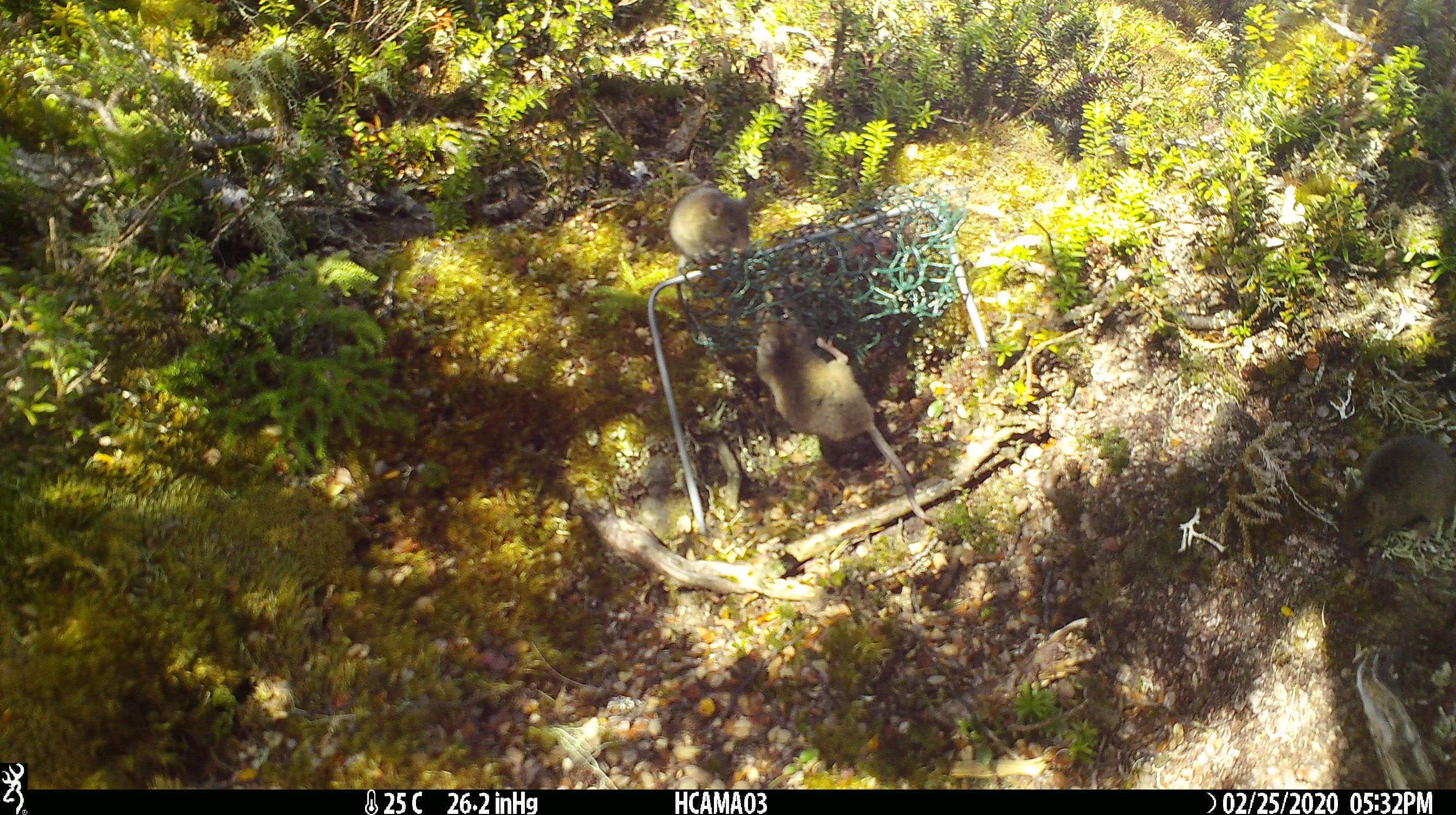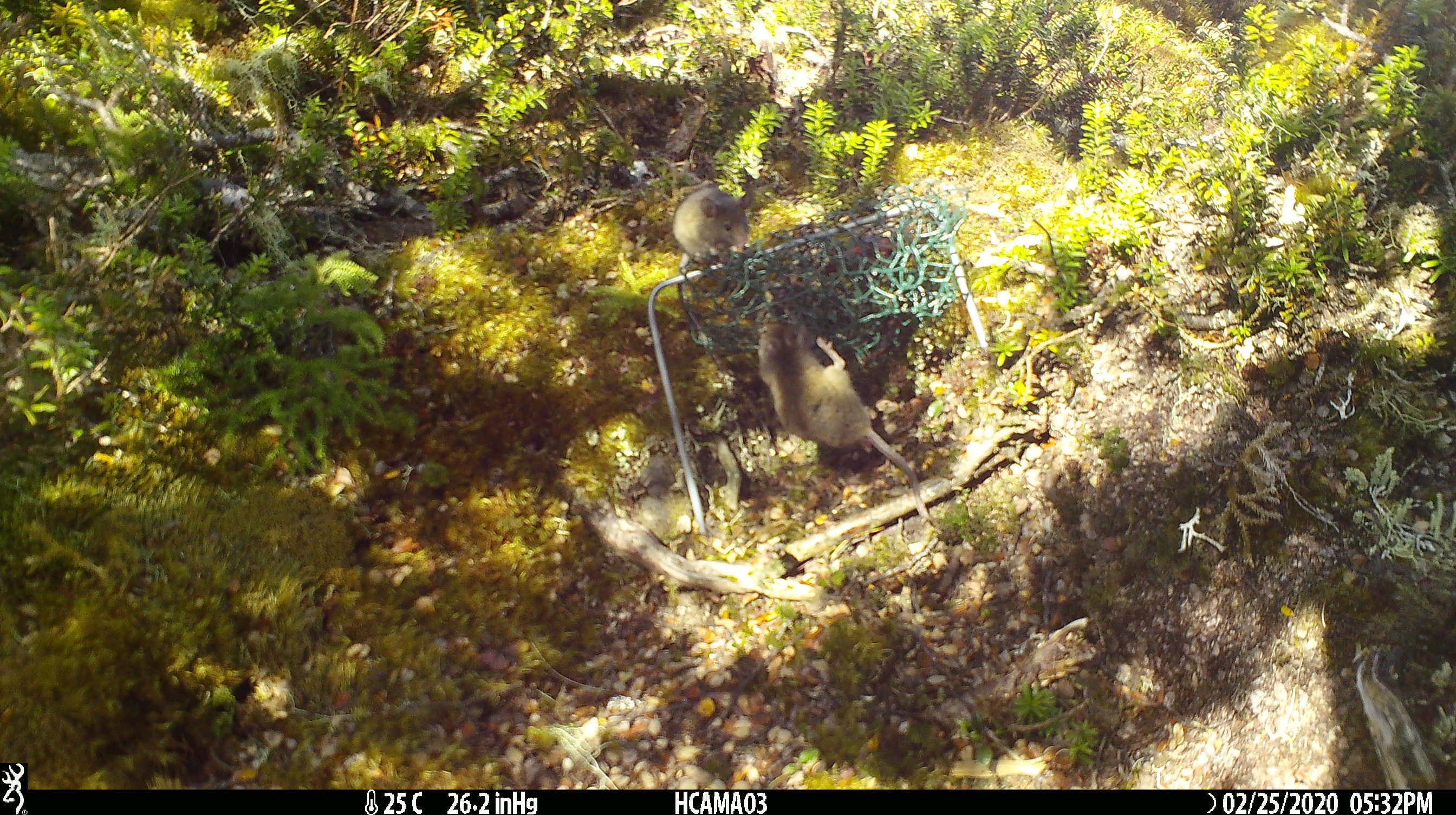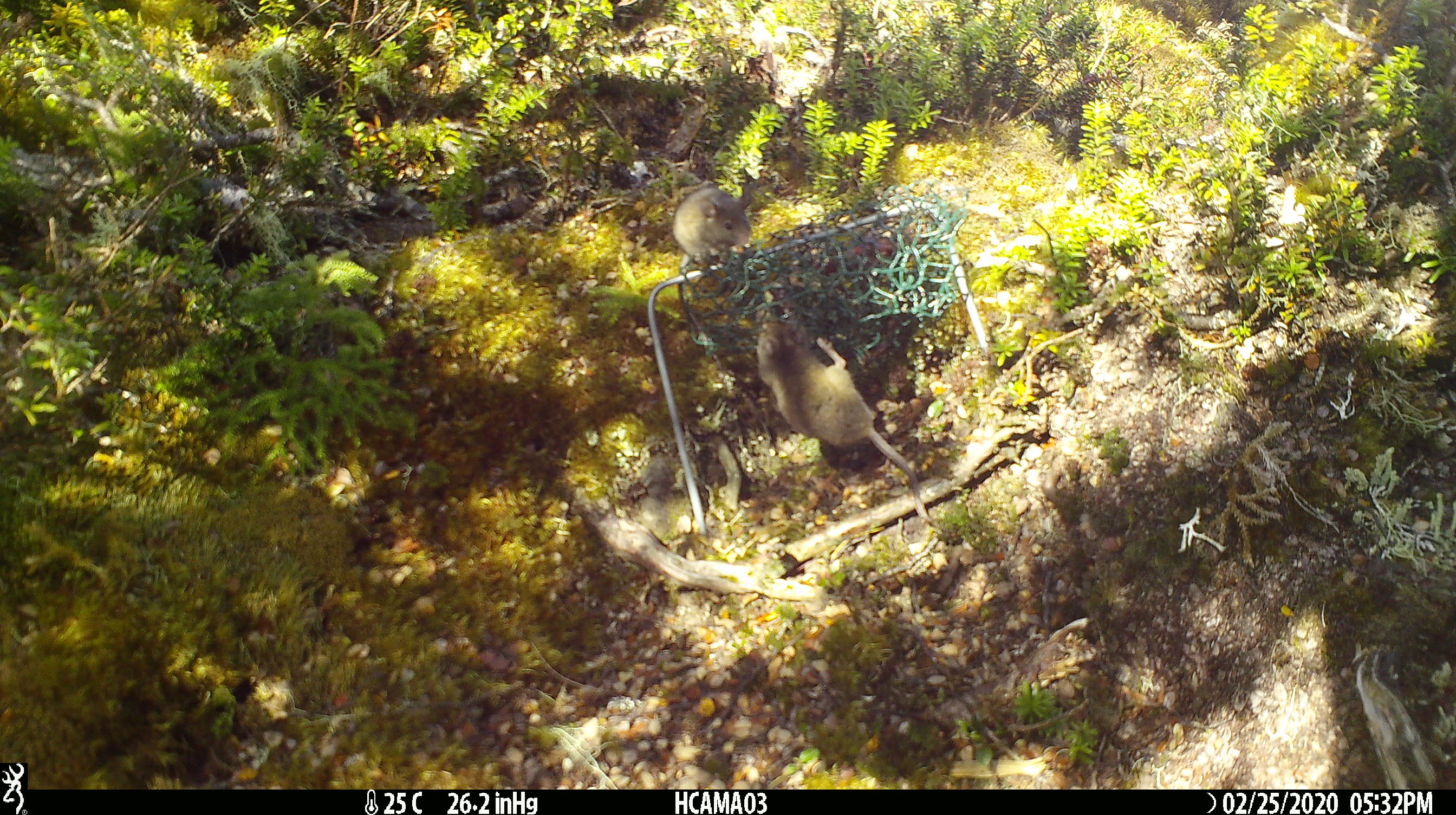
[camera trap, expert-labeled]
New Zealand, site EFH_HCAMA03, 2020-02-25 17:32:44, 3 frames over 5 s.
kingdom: Animalia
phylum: Chordata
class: Mammalia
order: Rodentia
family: Muridae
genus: Mus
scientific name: Mus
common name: mouse